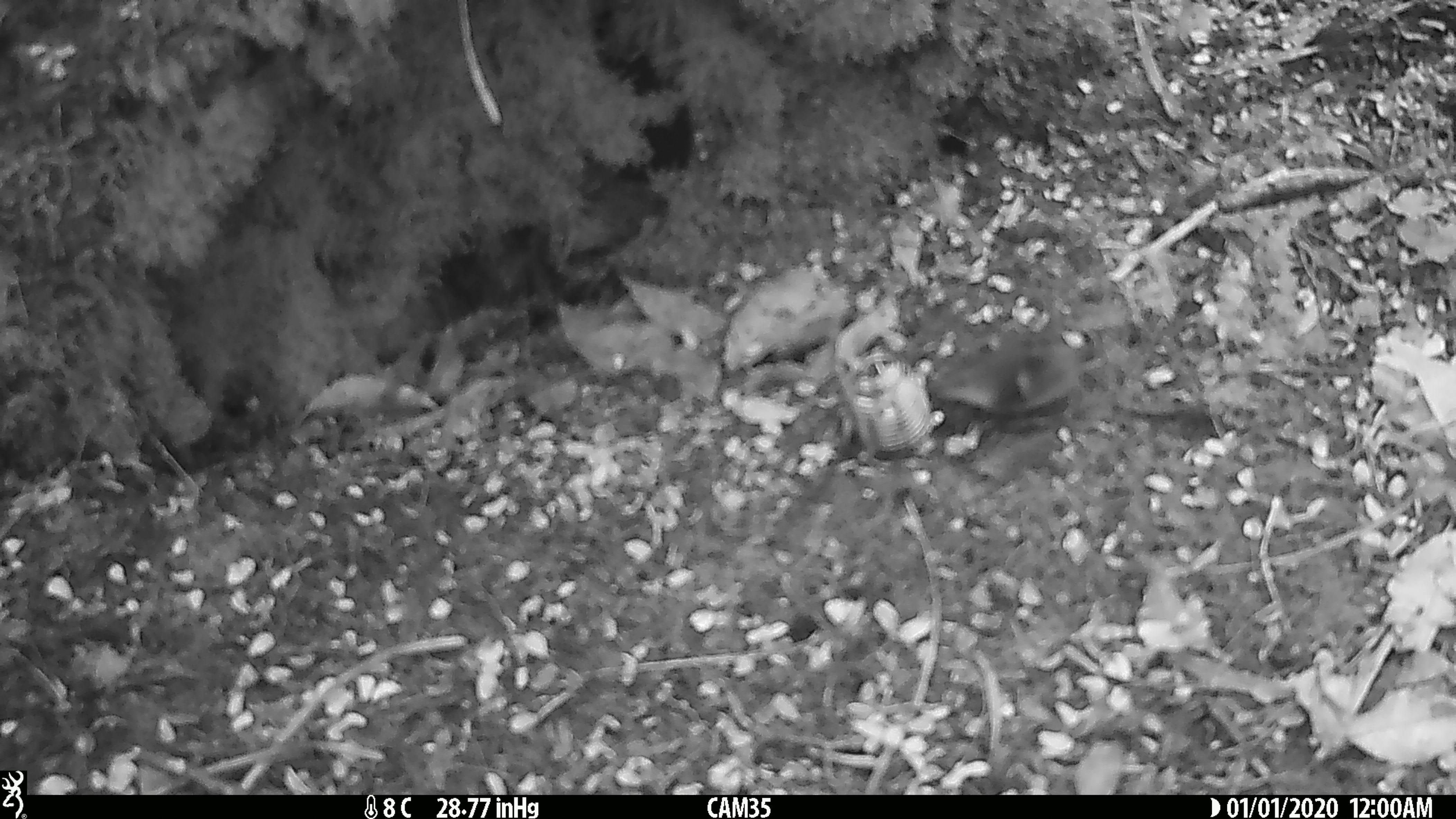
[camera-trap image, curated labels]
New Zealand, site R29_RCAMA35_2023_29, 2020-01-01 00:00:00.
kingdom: Animalia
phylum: Chordata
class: Aves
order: Passeriformes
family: Acanthisittidae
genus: Acanthisitta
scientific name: Acanthisitta chloris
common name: rifleman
Rifleman (Acanthisitta chloris).